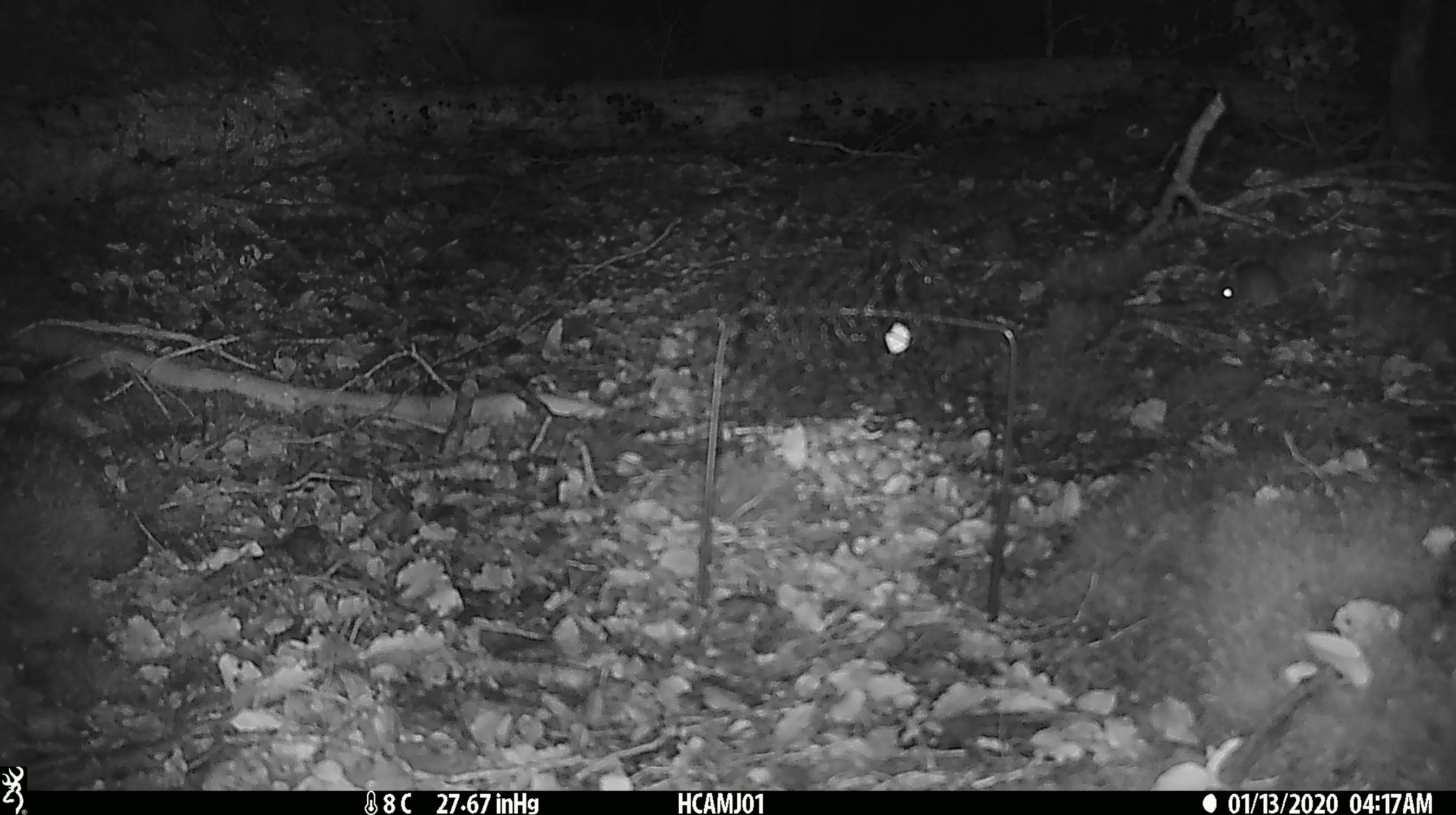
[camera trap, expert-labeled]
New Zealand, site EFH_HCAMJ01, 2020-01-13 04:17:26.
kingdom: Animalia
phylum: Chordata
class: Mammalia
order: Rodentia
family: Muridae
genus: Mus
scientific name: Mus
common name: mouse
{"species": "mouse (Mus)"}